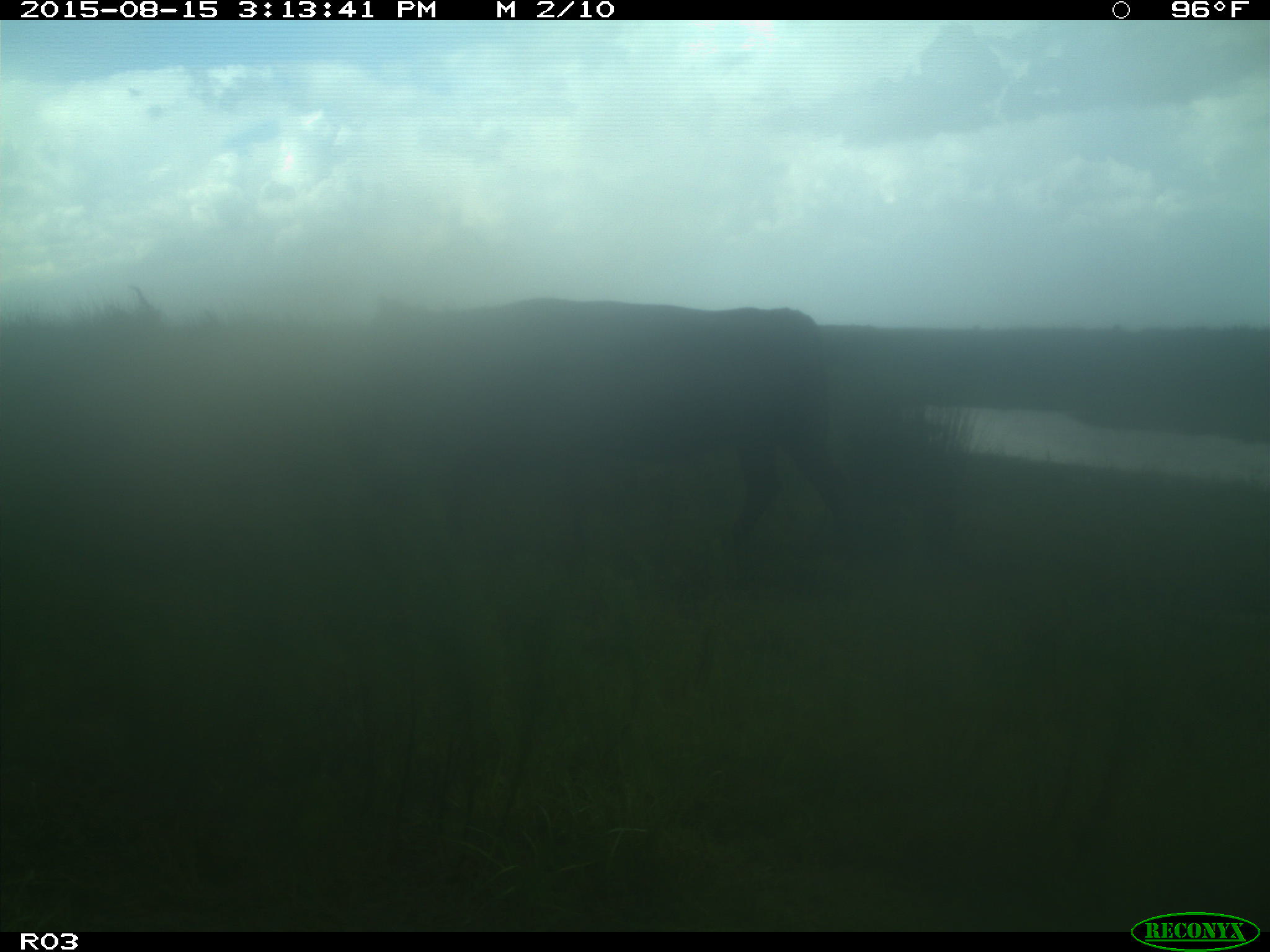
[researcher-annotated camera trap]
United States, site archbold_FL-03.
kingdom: Animalia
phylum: Chordata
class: Mammalia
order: Artiodactyla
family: Bovidae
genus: Bos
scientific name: Bos taurus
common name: domestic cow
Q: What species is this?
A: Bos taurus (domestic cow).